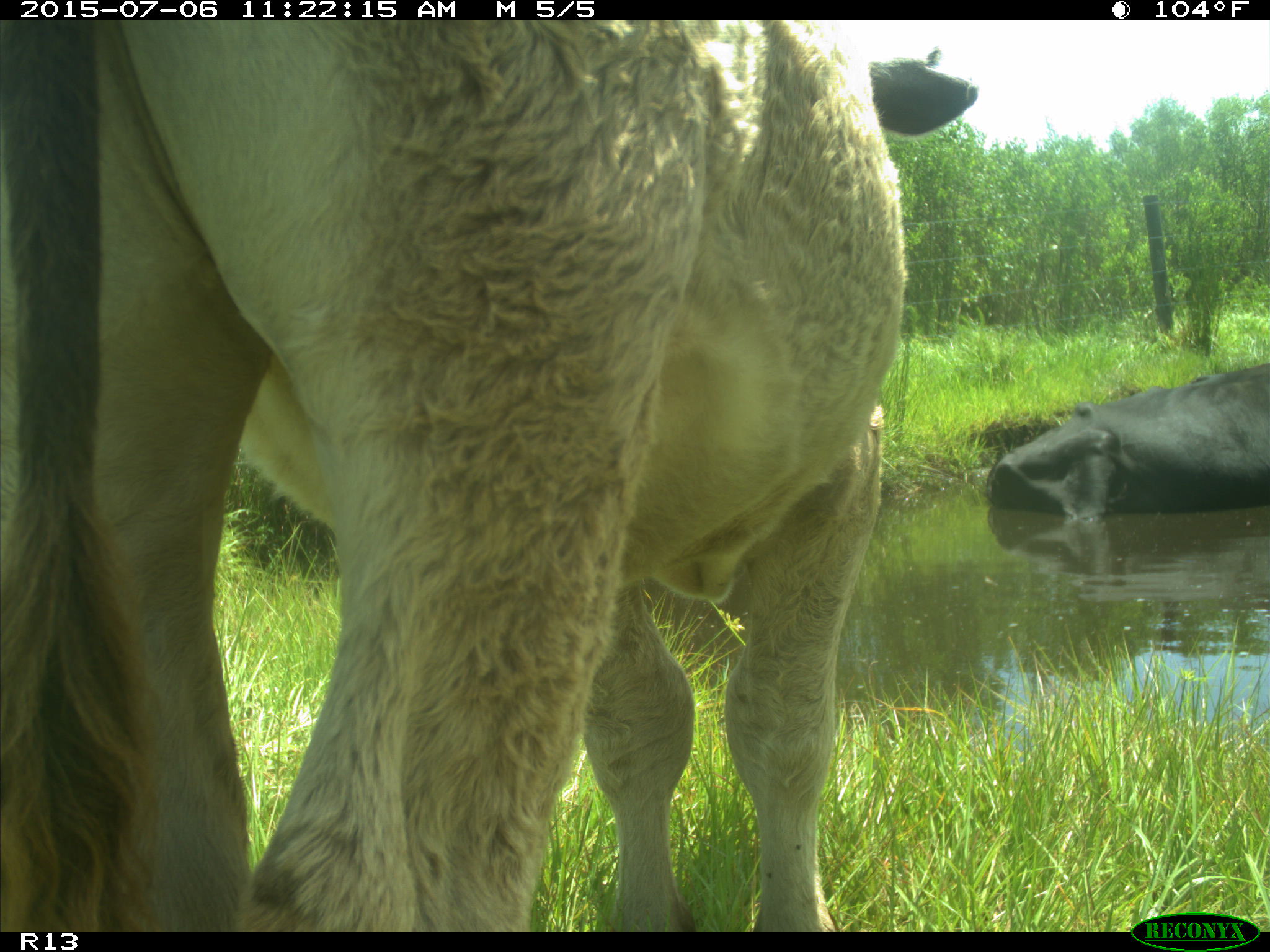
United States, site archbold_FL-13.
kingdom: Animalia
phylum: Chordata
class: Mammalia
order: Artiodactyla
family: Bovidae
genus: Bos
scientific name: Bos taurus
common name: domestic cow